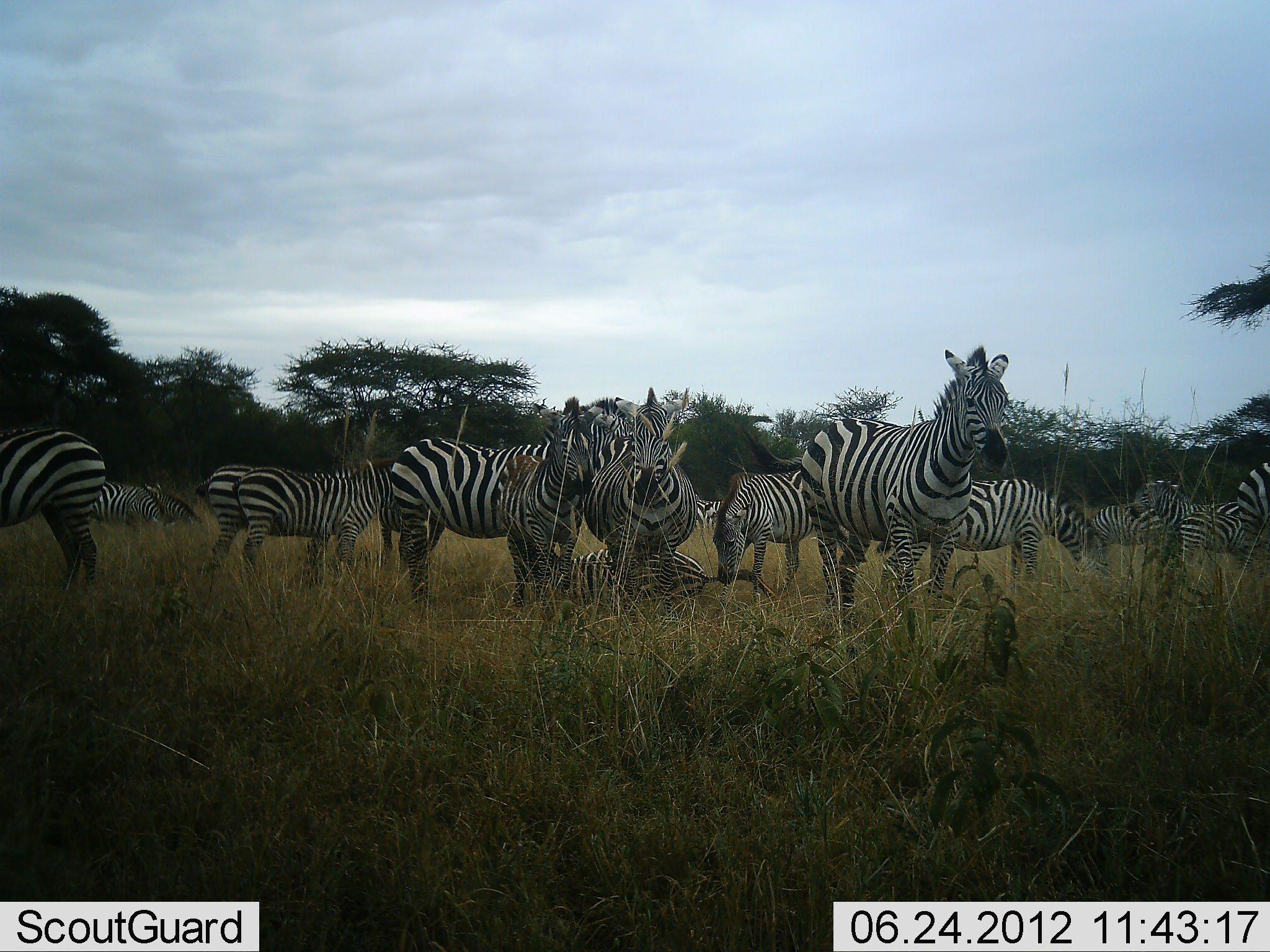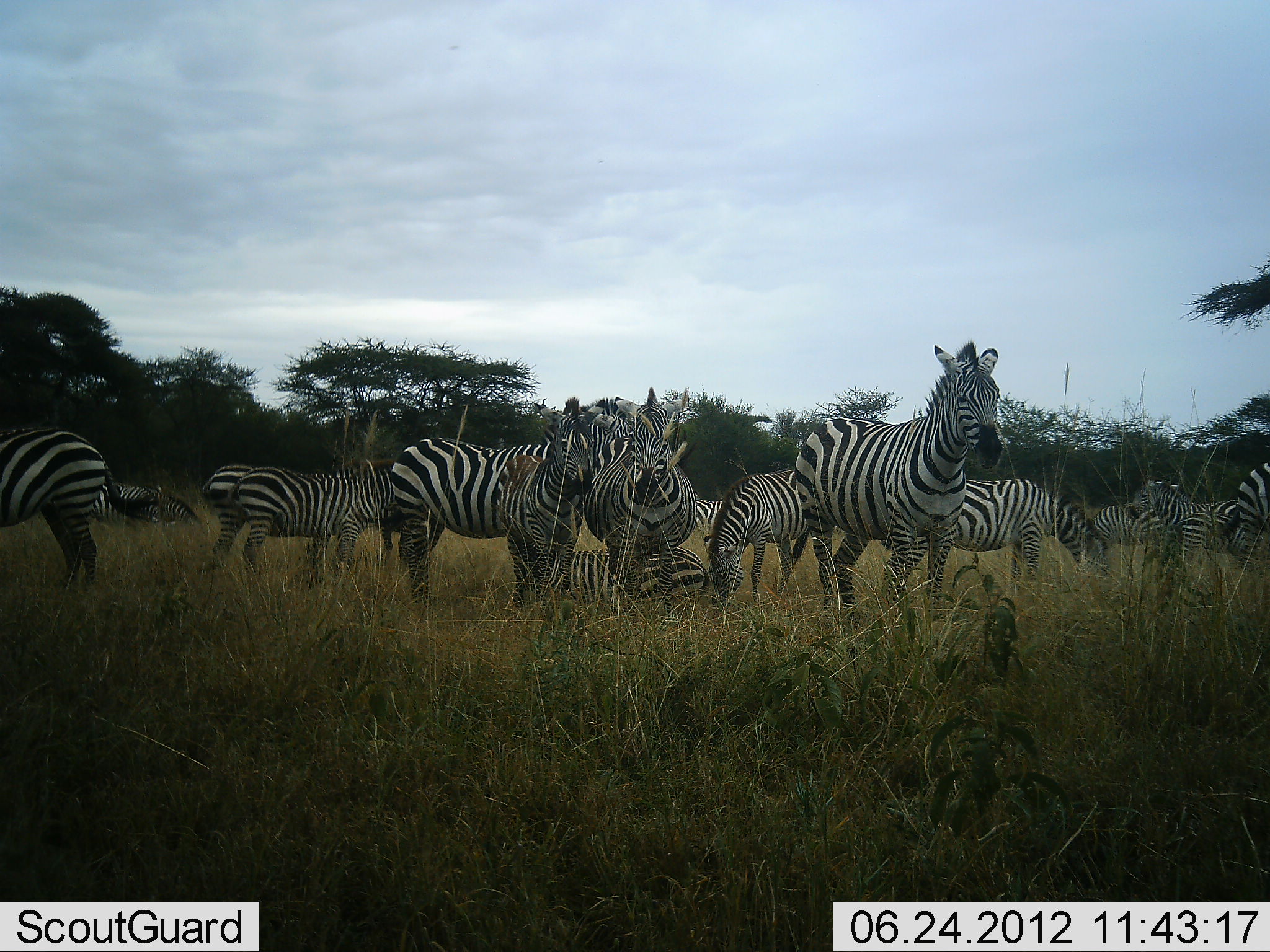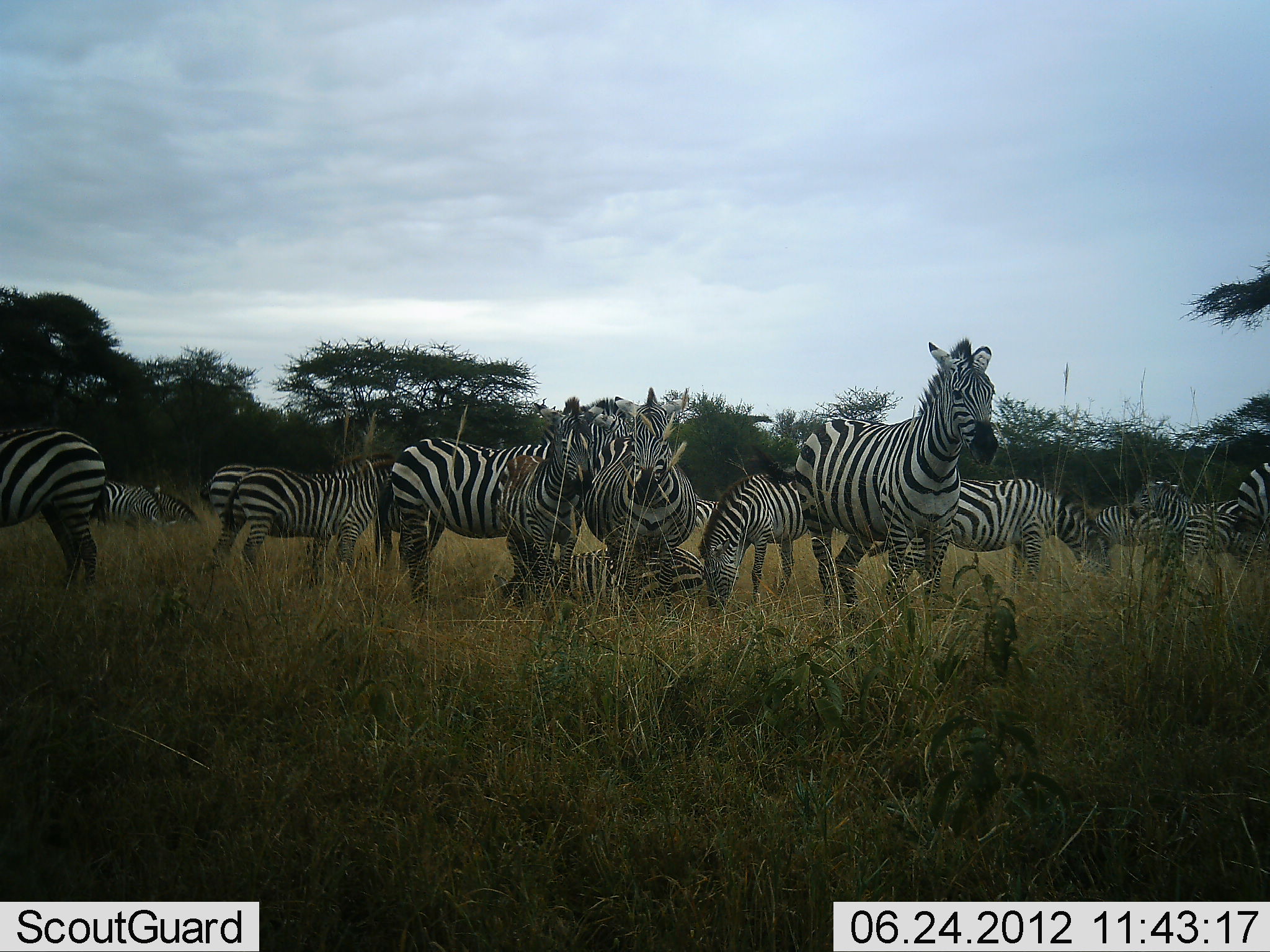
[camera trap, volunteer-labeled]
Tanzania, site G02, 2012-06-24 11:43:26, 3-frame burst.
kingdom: Animalia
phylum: Chordata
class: Mammalia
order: Perissodactyla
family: Equidae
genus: Equus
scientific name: Equus quagga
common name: plains zebra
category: zebra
Zebra (plains zebra) (Equus quagga), count 11-50. Behavior (volunteer vote fractions): standing 100%, resting 90%, moving 40%, interacting 10%. Young present (vote fraction): 10%. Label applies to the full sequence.